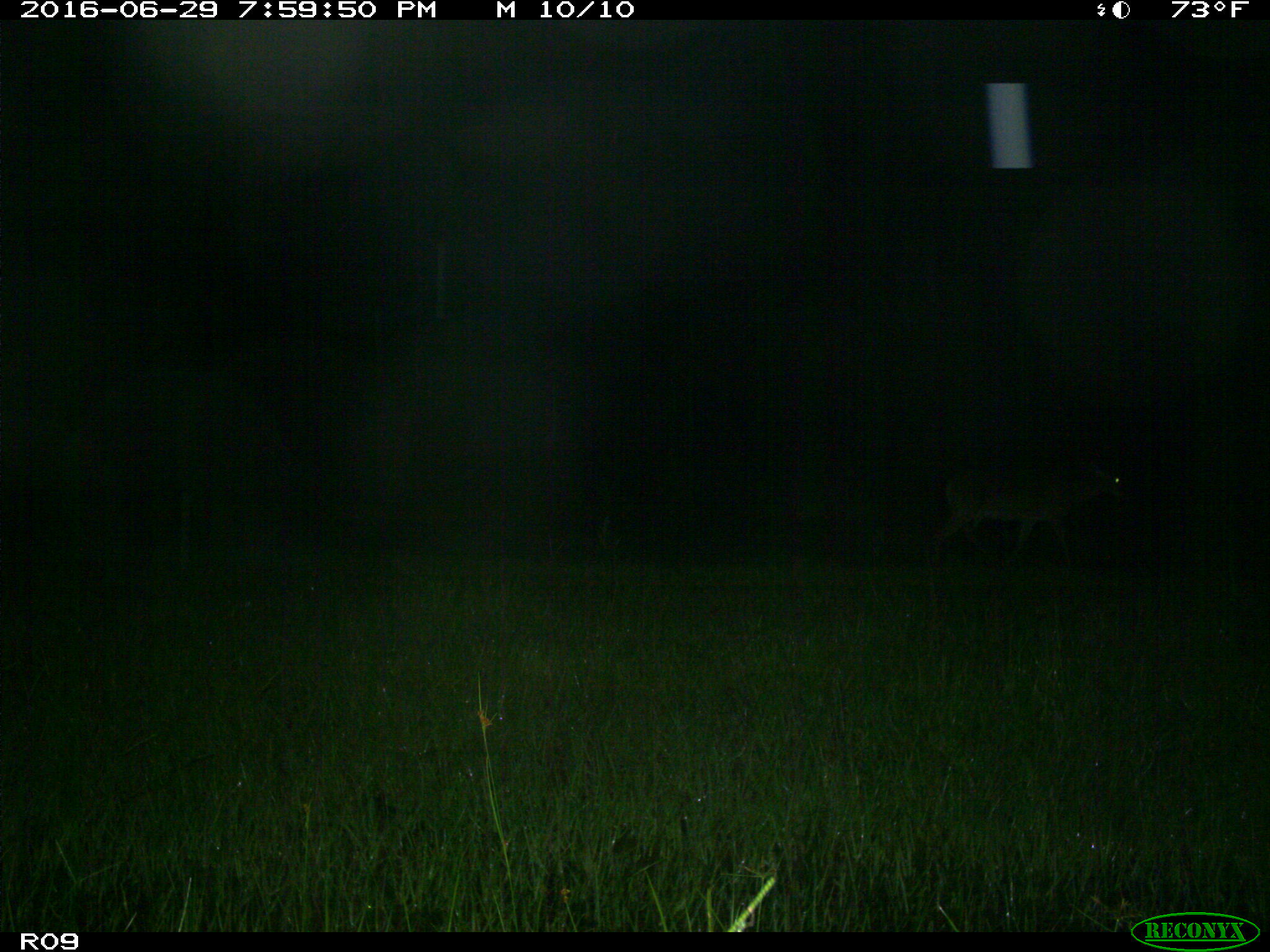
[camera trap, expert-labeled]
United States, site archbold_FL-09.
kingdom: Animalia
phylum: Chordata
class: Mammalia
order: Artiodactyla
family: Cervidae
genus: Odocoileus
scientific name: Odocoileus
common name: deer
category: unidentified deer